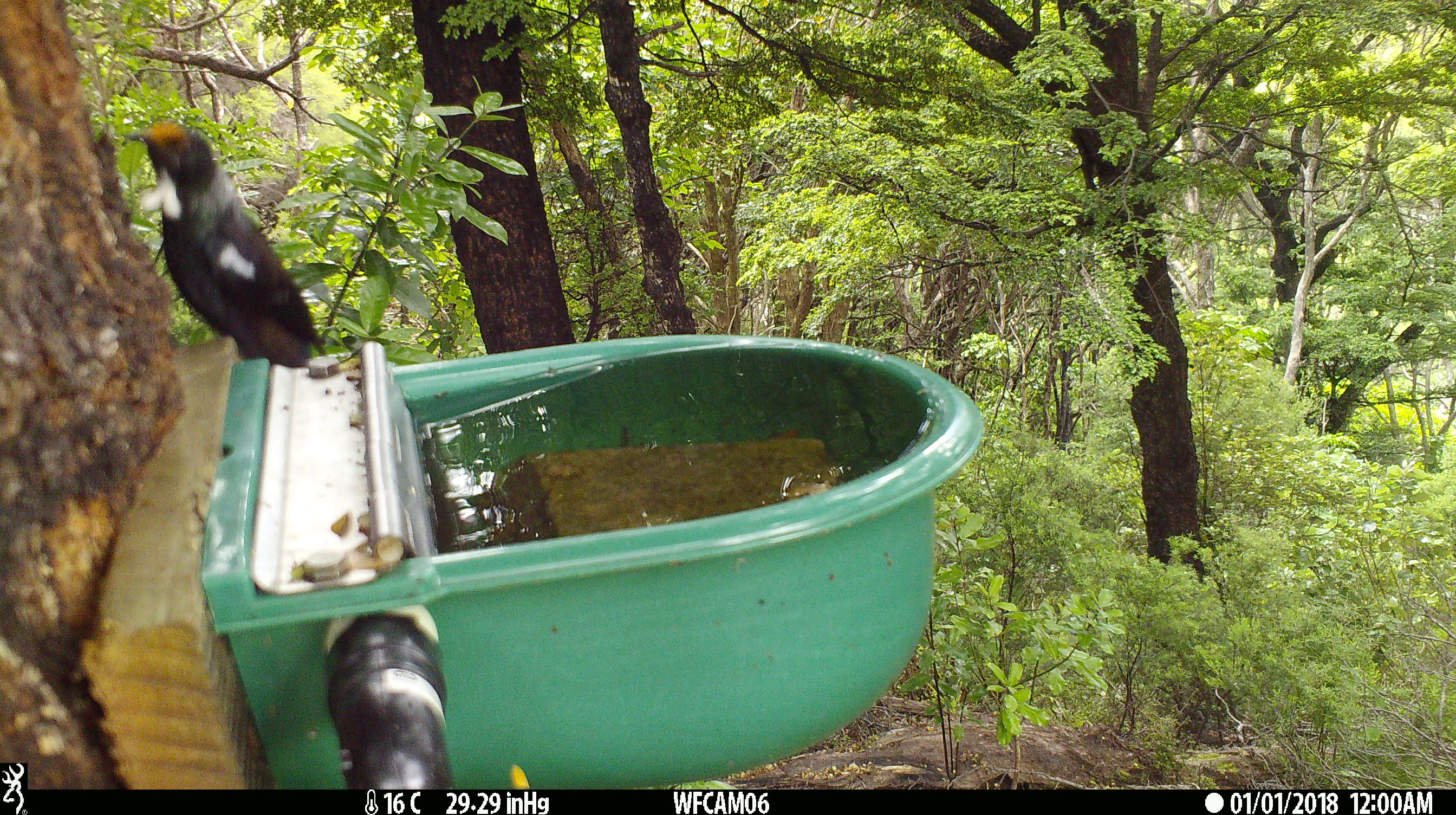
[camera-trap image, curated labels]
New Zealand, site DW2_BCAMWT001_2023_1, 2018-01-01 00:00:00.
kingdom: Animalia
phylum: Chordata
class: Aves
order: Passeriformes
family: Meliphagidae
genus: Prosthemadera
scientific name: Prosthemadera novaeseelandiae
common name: tui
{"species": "tui (Prosthemadera novaeseelandiae)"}